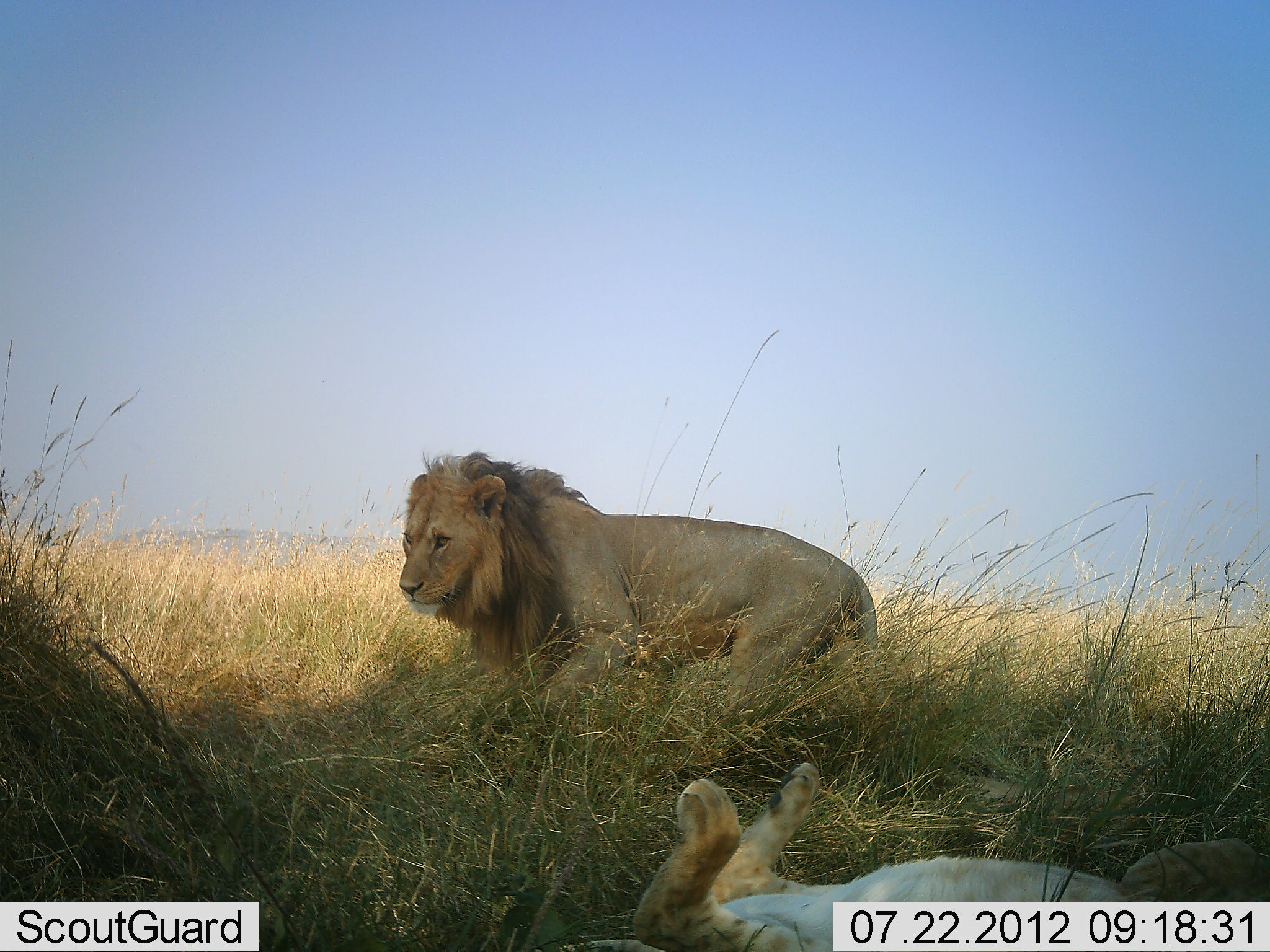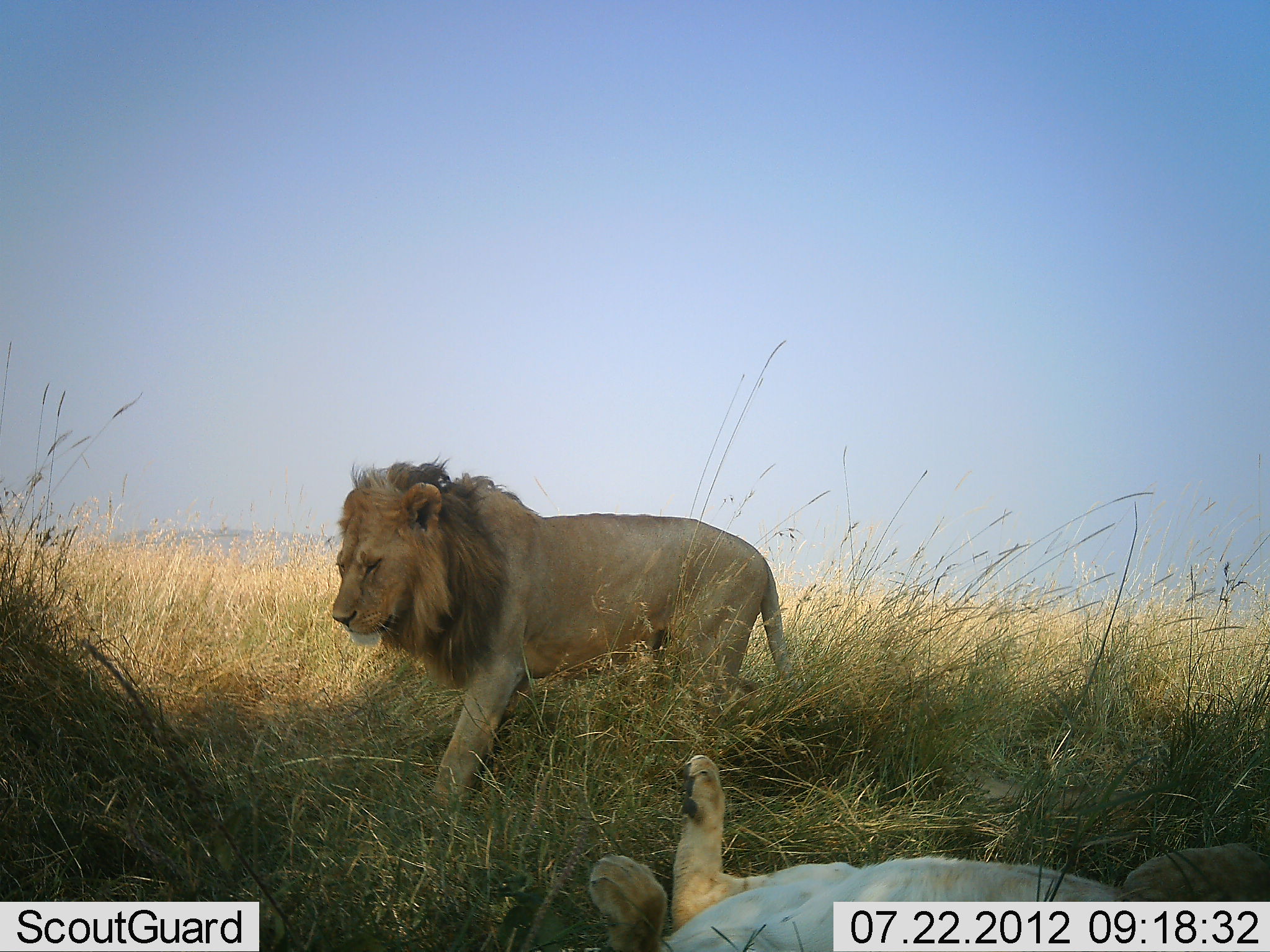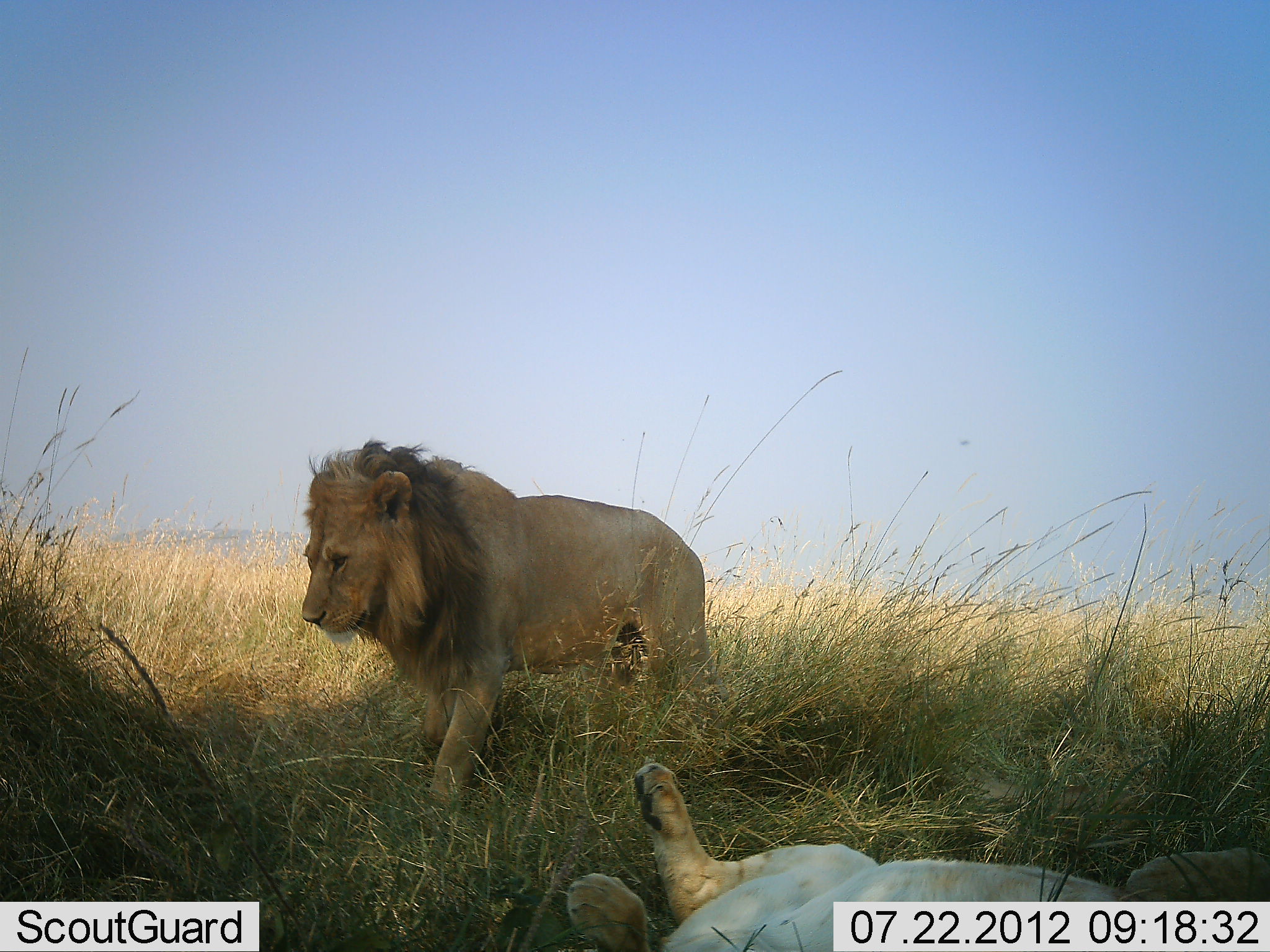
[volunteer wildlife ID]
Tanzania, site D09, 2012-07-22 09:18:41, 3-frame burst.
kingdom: Animalia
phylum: Chordata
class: Mammalia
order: Carnivora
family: Felidae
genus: Panthera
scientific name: Panthera leo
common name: lion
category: lionfemale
Lionfemale (lion) (Panthera leo), count 1. Behavior (volunteer vote fractions): standing 0%, resting 100%, moving 0%, interacting 0%. Young present (vote fraction): 10%. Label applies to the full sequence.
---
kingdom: Animalia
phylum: Chordata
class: Mammalia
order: Carnivora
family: Felidae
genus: Panthera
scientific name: Panthera leo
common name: lion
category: lionmale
Lionmale (lion) (Panthera leo), count 1. Behavior (volunteer vote fractions): standing 33%, resting 0%, moving 67%, interacting 0%. Young present (vote fraction): 0%. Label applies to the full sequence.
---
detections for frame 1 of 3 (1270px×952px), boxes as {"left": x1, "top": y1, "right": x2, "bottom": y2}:
animal: {"left": 396, "top": 448, "right": 883, "bottom": 743}; {"left": 398, "top": 448, "right": 877, "bottom": 746}; {"left": 528, "top": 760, "right": 1265, "bottom": 952}; {"left": 559, "top": 760, "right": 1270, "bottom": 952}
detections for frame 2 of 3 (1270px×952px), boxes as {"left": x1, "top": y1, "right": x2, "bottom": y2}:
animal: {"left": 329, "top": 454, "right": 811, "bottom": 824}; {"left": 328, "top": 452, "right": 794, "bottom": 826}; {"left": 587, "top": 754, "right": 1269, "bottom": 952}; {"left": 586, "top": 756, "right": 1270, "bottom": 951}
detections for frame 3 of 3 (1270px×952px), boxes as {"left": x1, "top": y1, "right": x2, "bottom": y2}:
animal: {"left": 297, "top": 436, "right": 713, "bottom": 821}; {"left": 301, "top": 436, "right": 716, "bottom": 814}; {"left": 566, "top": 760, "right": 1270, "bottom": 952}; {"left": 566, "top": 760, "right": 1269, "bottom": 952}